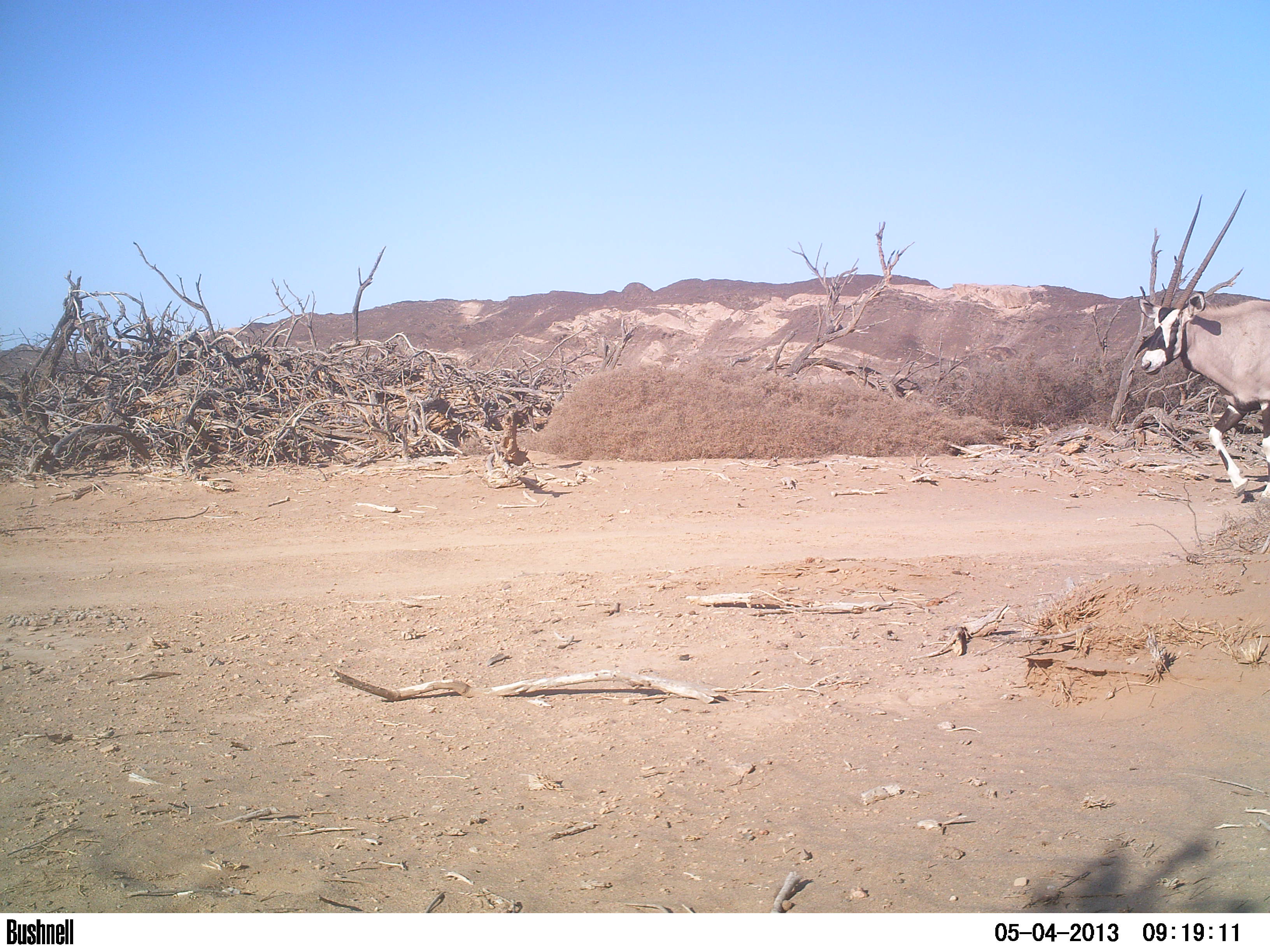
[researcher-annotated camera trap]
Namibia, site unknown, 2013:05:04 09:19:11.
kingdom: Animalia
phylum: Chordata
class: Mammalia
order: Artiodactyla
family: Bovidae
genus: Oryx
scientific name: Oryx gazella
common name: gemsbok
Oryx gazella (gemsbok).